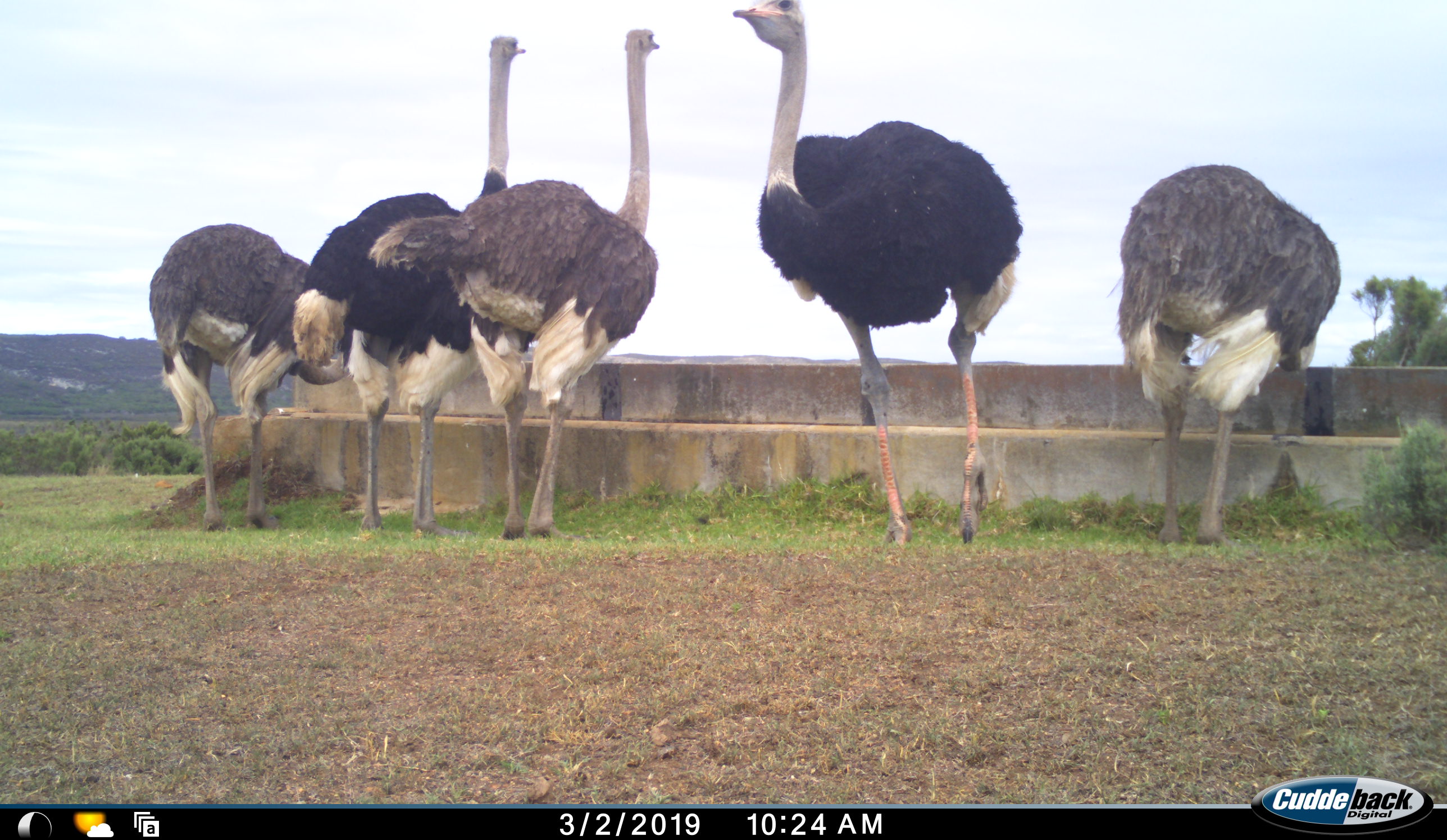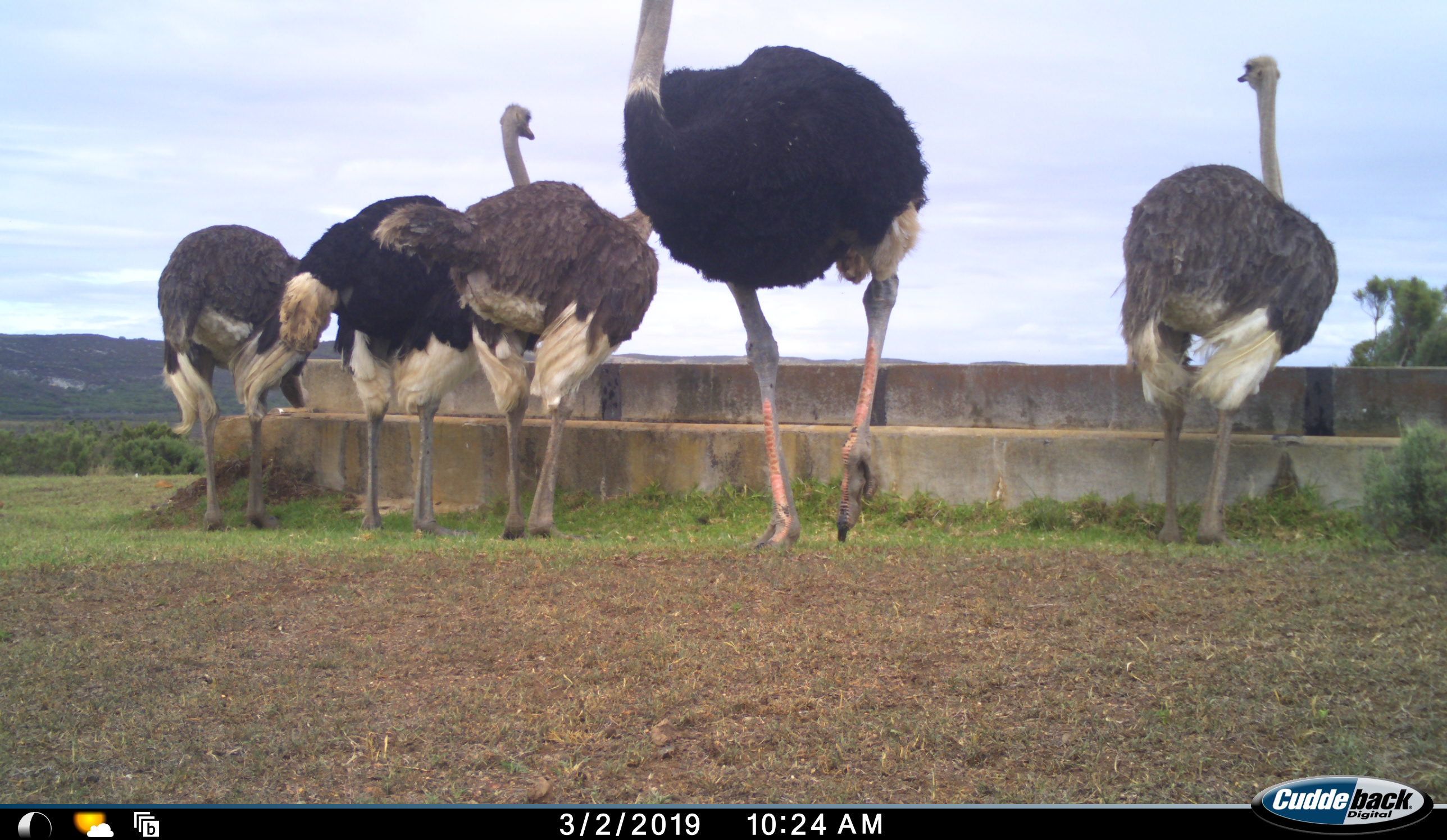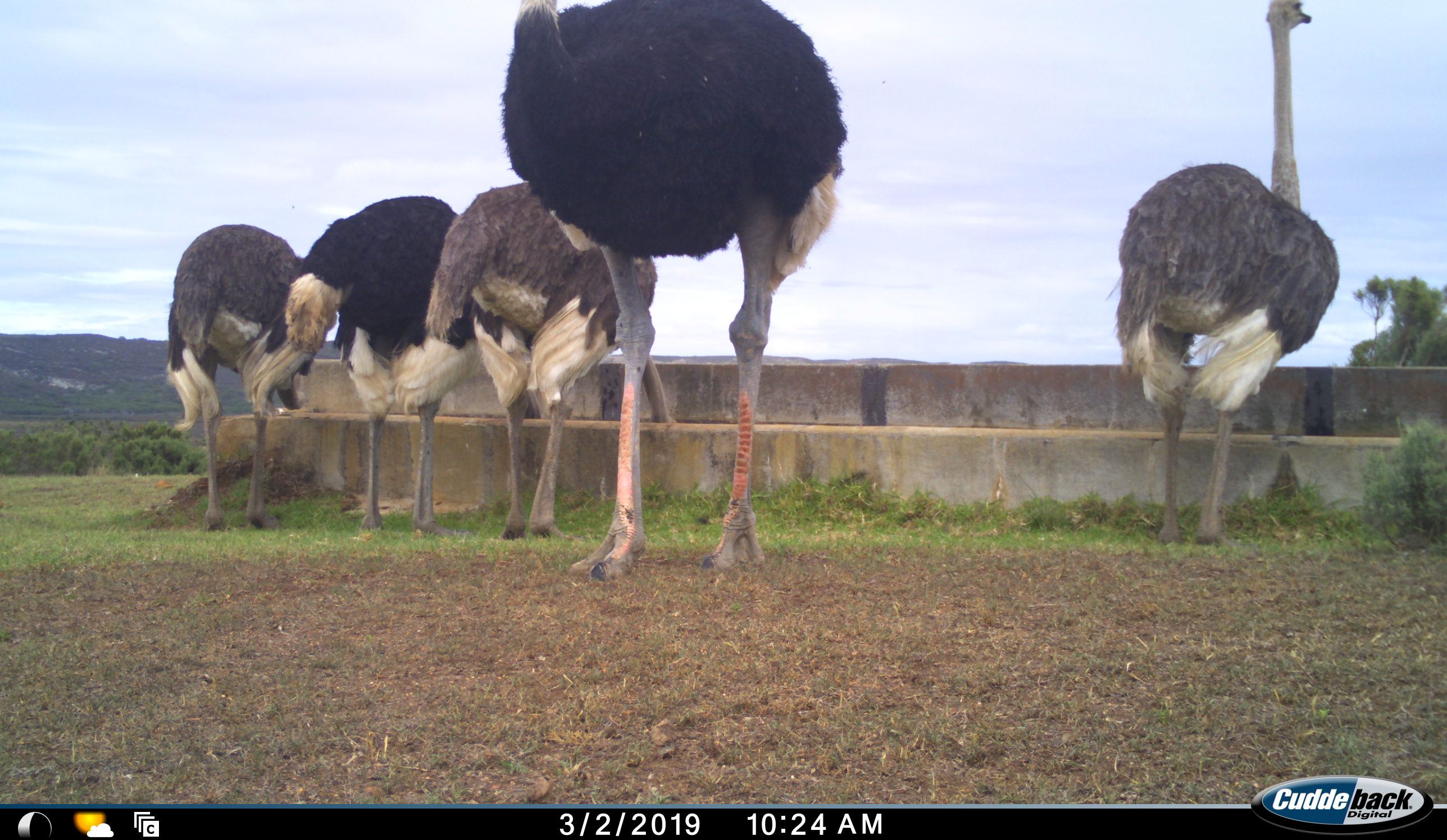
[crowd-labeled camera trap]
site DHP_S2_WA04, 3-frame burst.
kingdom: Animalia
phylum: Chordata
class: Aves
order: Struthioniformes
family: Struthionidae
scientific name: Struthionidae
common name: ostrich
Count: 5.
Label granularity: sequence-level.